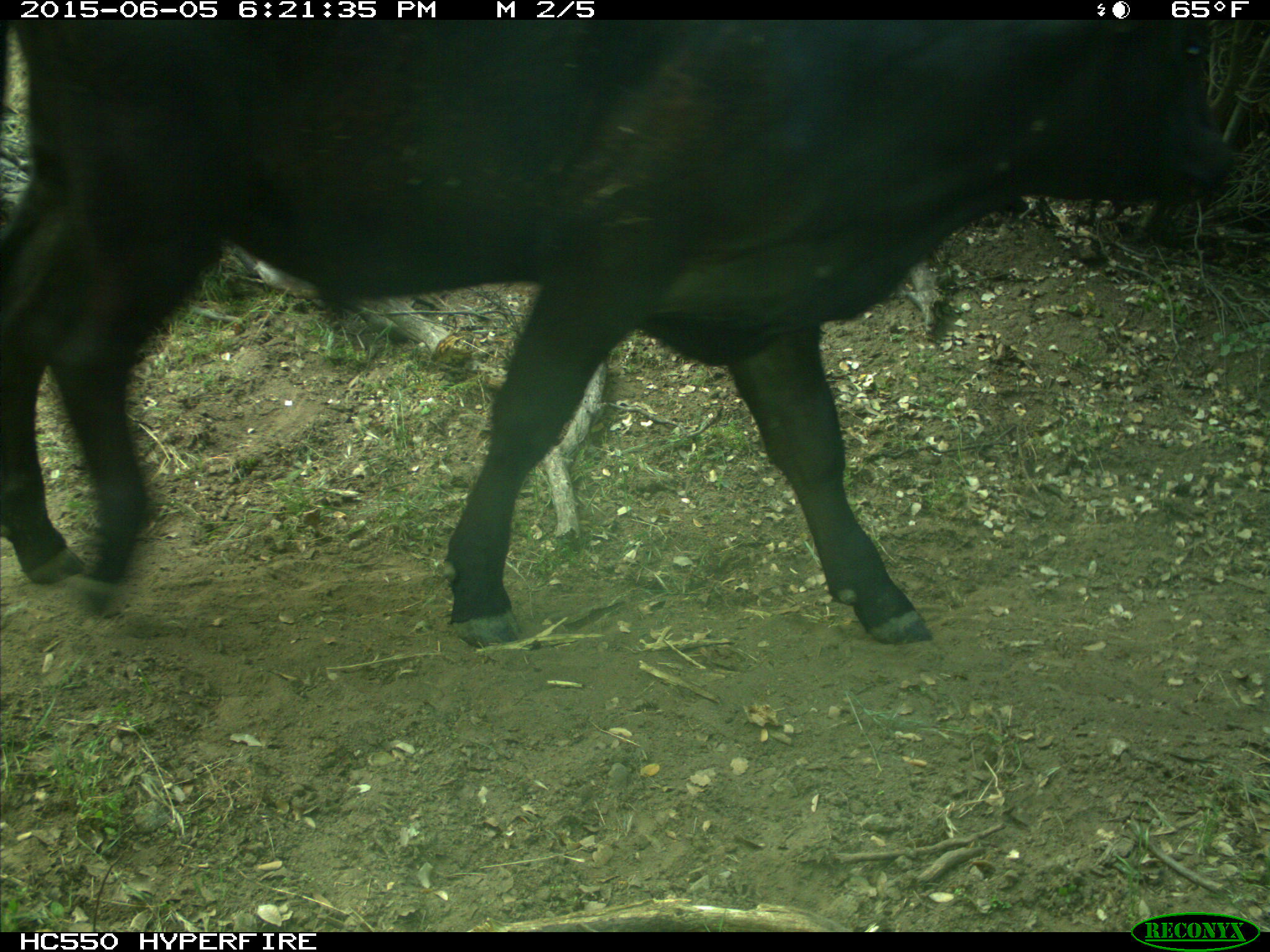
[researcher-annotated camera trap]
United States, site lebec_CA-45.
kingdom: Animalia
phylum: Chordata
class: Mammalia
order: Artiodactyla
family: Bovidae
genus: Bos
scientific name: Bos taurus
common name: domestic cow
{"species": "Bos taurus (domestic cow)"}